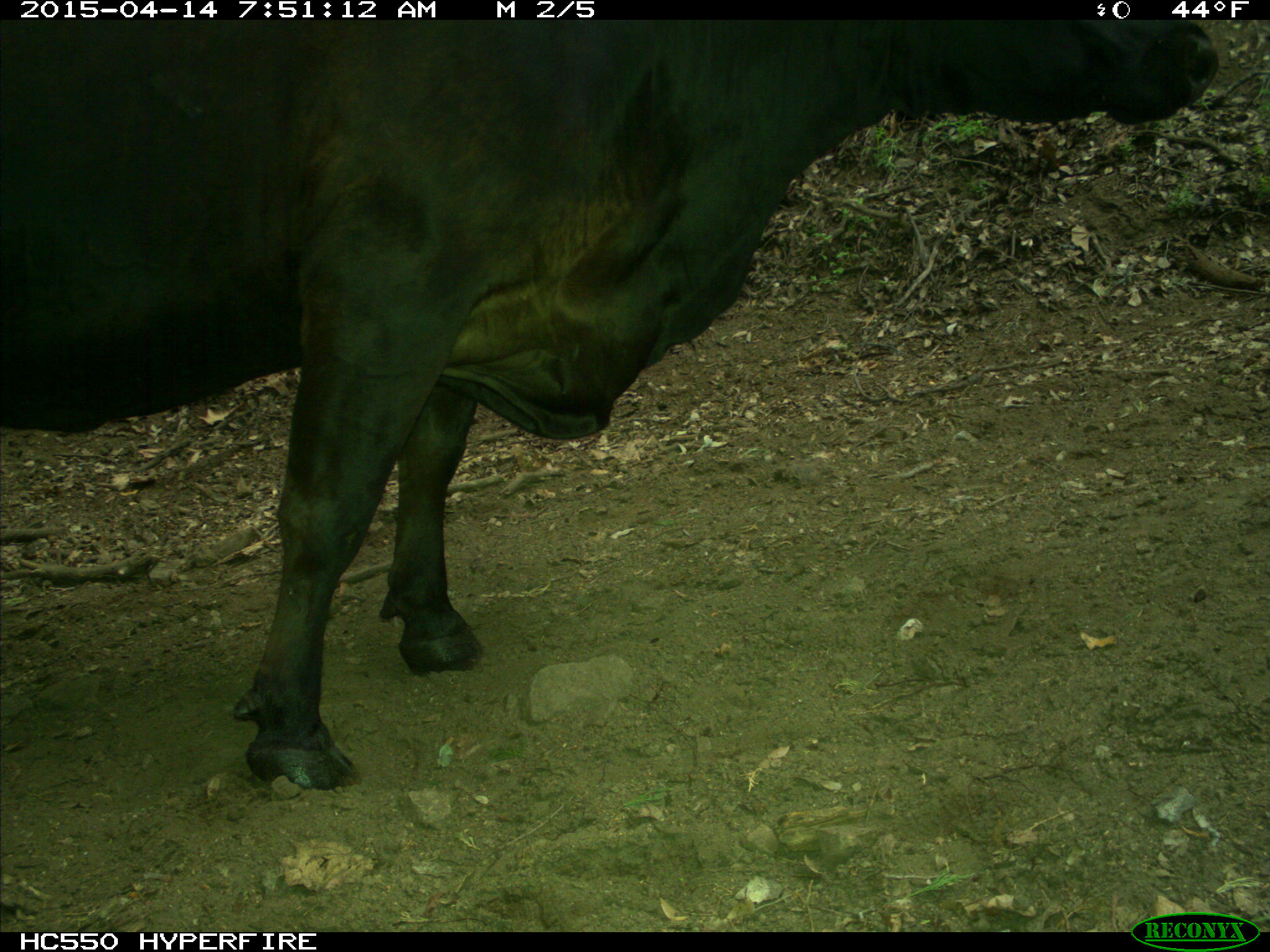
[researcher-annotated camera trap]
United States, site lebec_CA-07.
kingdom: Animalia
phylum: Chordata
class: Mammalia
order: Artiodactyla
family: Bovidae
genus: Bos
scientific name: Bos taurus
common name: domestic cow